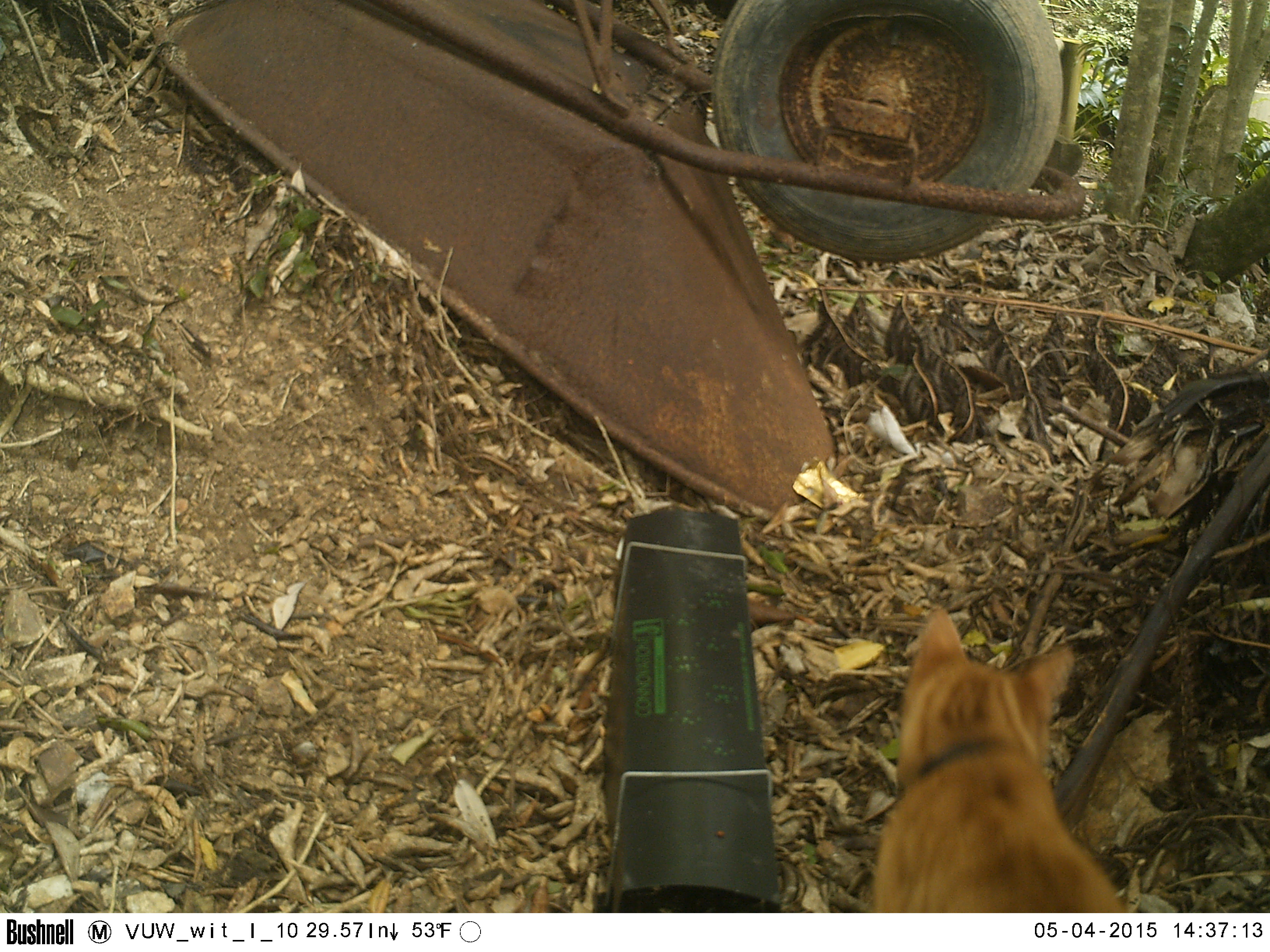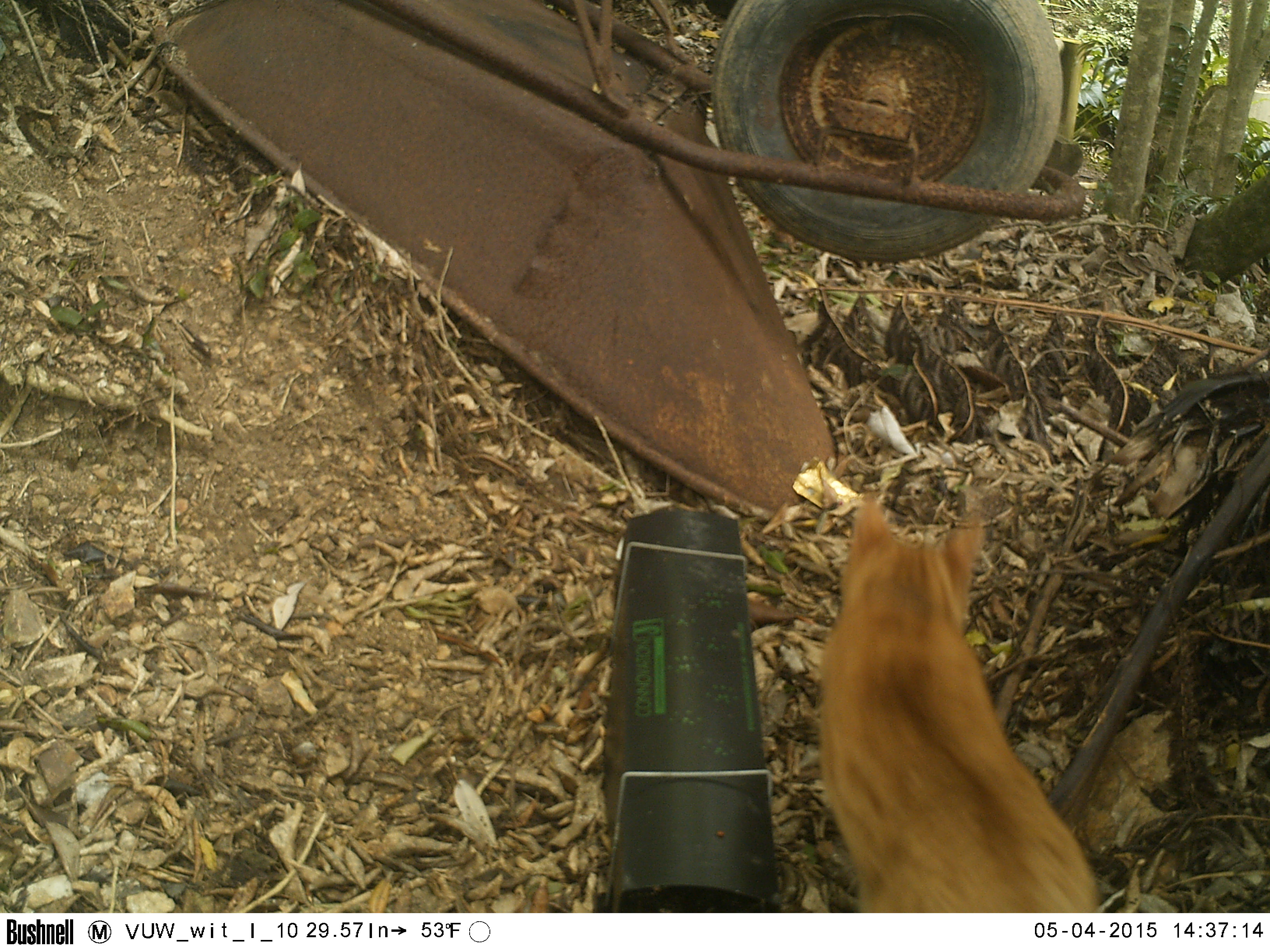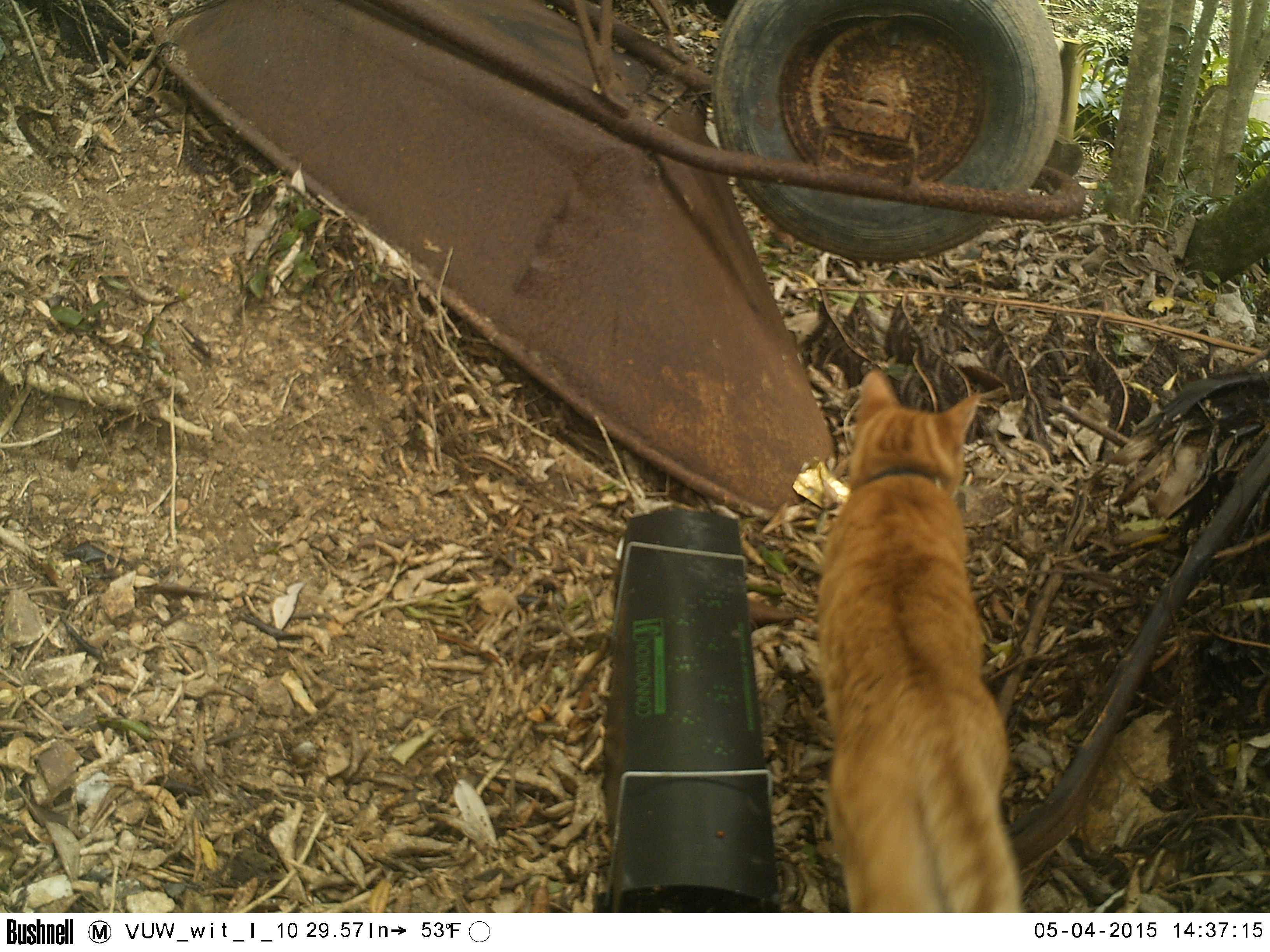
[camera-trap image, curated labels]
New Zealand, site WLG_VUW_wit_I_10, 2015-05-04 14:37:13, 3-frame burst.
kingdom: Animalia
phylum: Chordata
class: Mammalia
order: Carnivora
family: Felidae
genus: Felis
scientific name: Felis catus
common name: domestic cat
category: cat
Cat (domestic cat) (Felis catus).